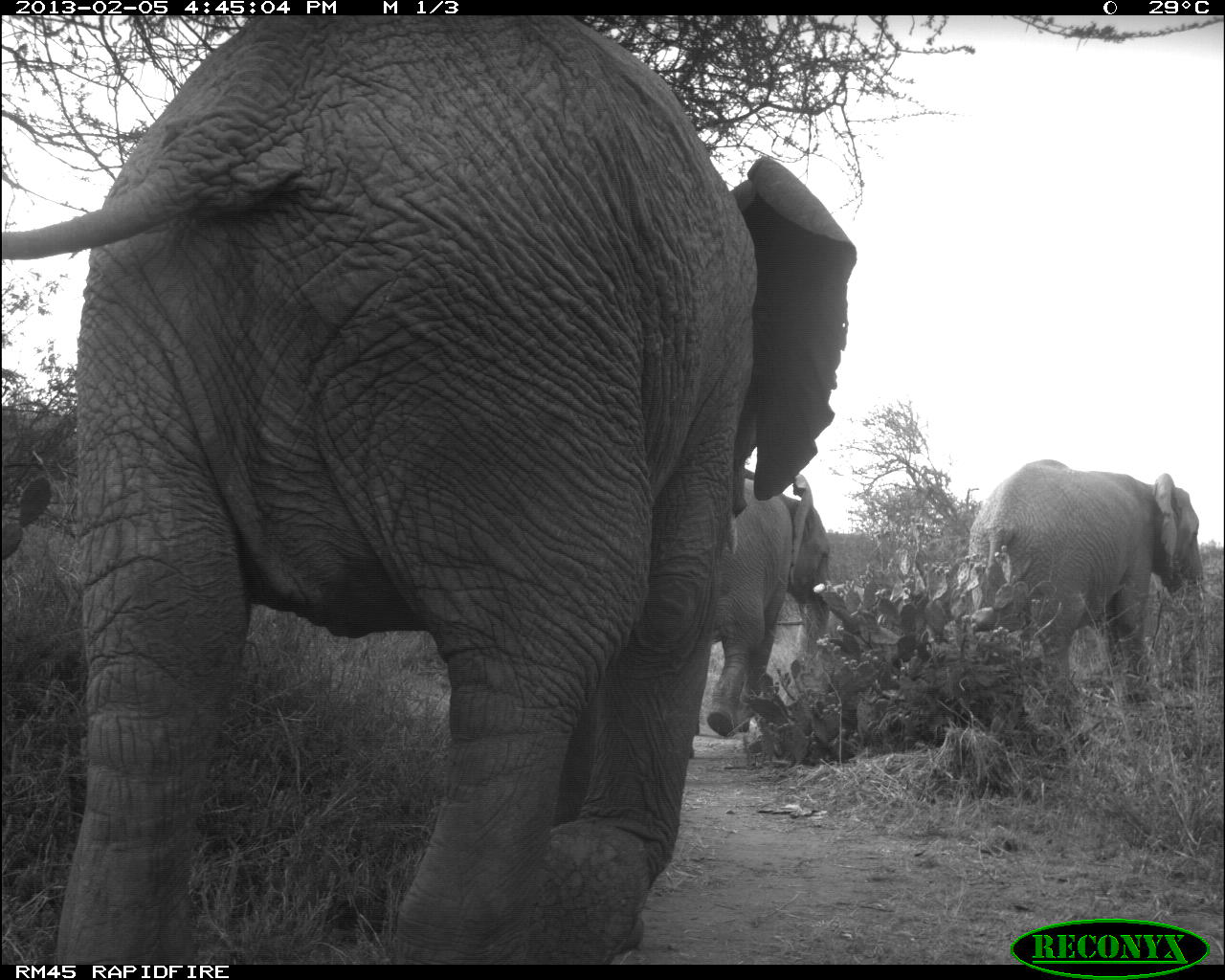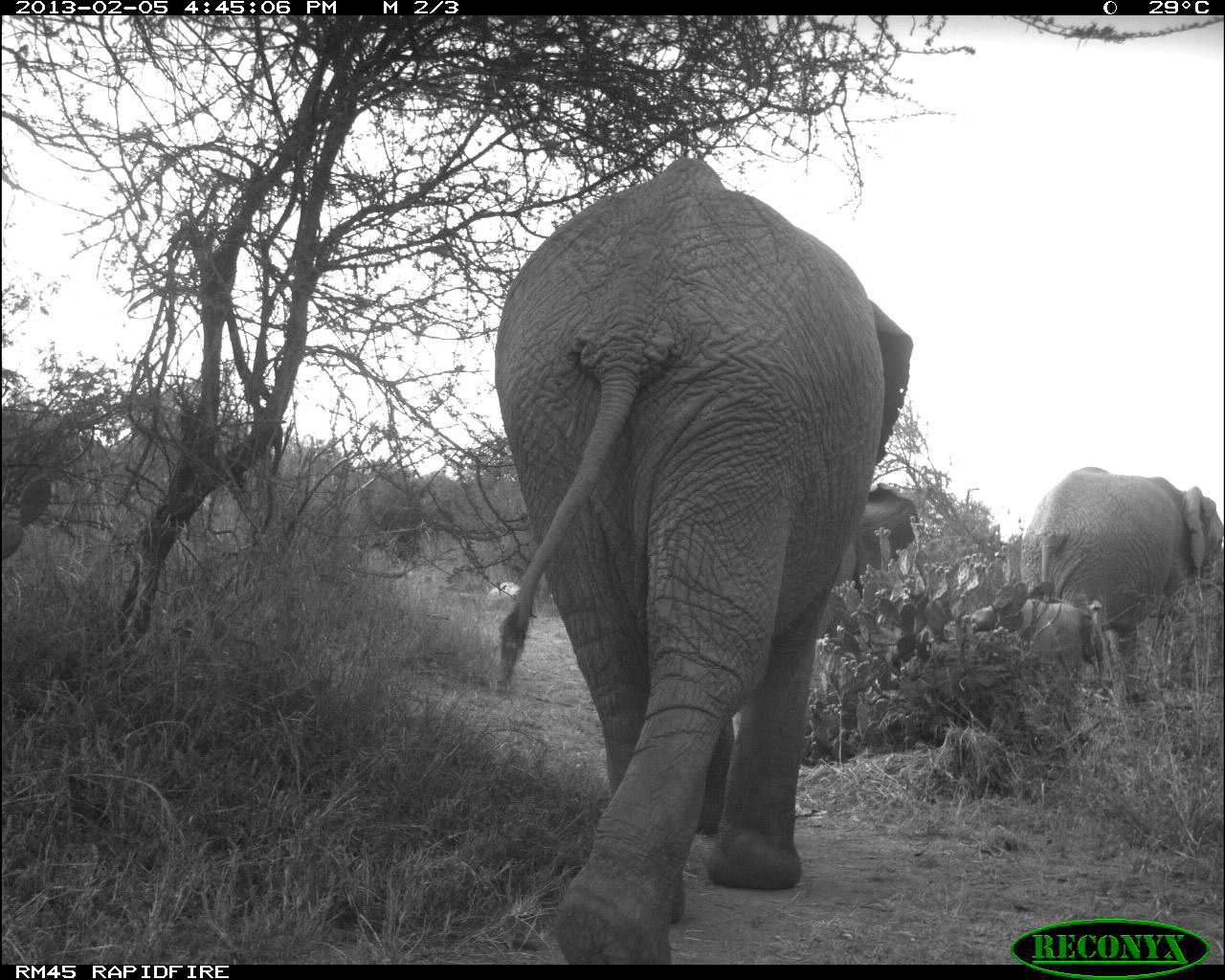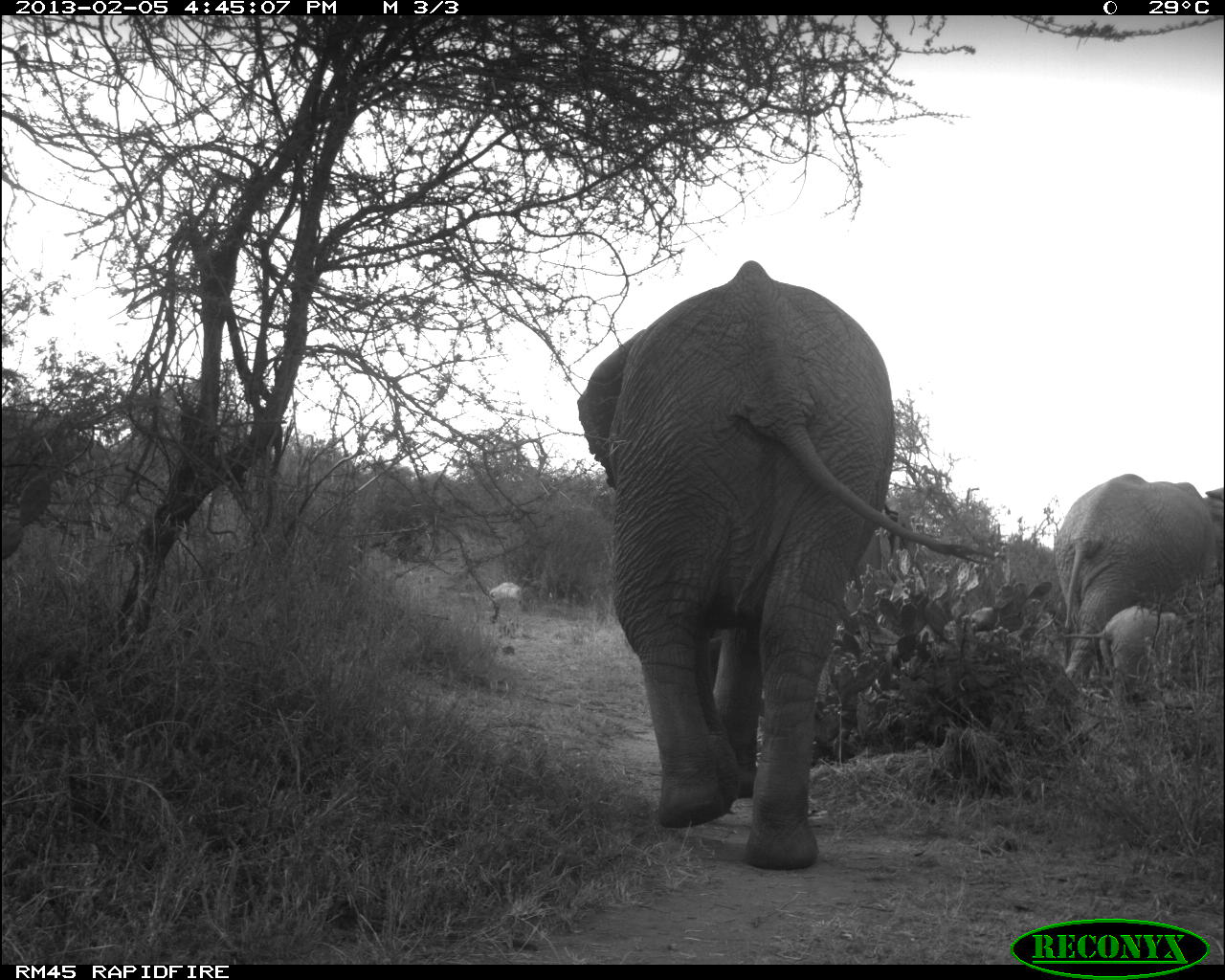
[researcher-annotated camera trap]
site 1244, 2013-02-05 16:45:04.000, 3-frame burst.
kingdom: Animalia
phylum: Chordata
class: Mammalia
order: Proboscidea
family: Elephantidae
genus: Loxodonta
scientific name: Loxodonta africana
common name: african bush elephant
Loxodonta africana (african bush elephant), count 3.